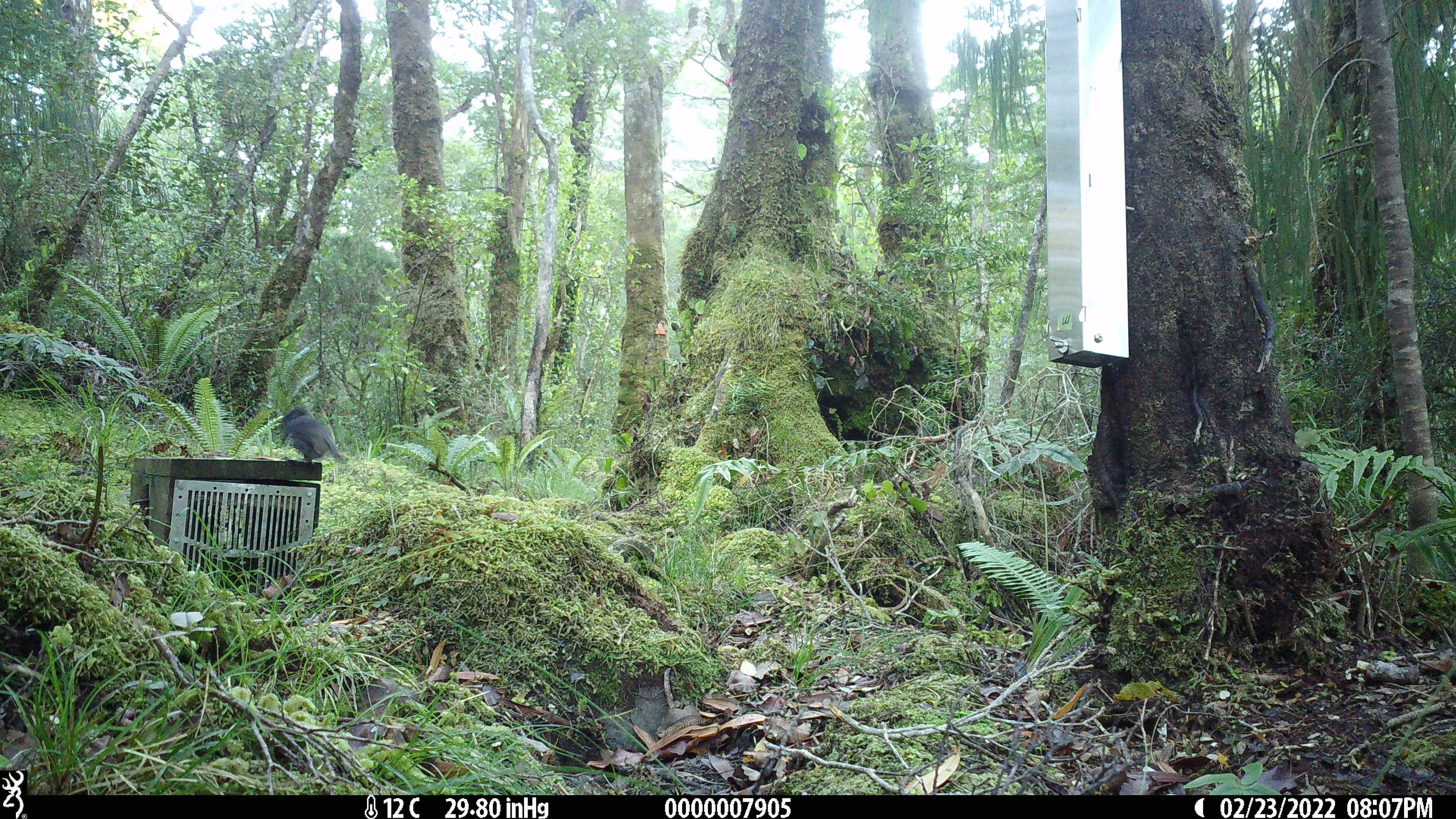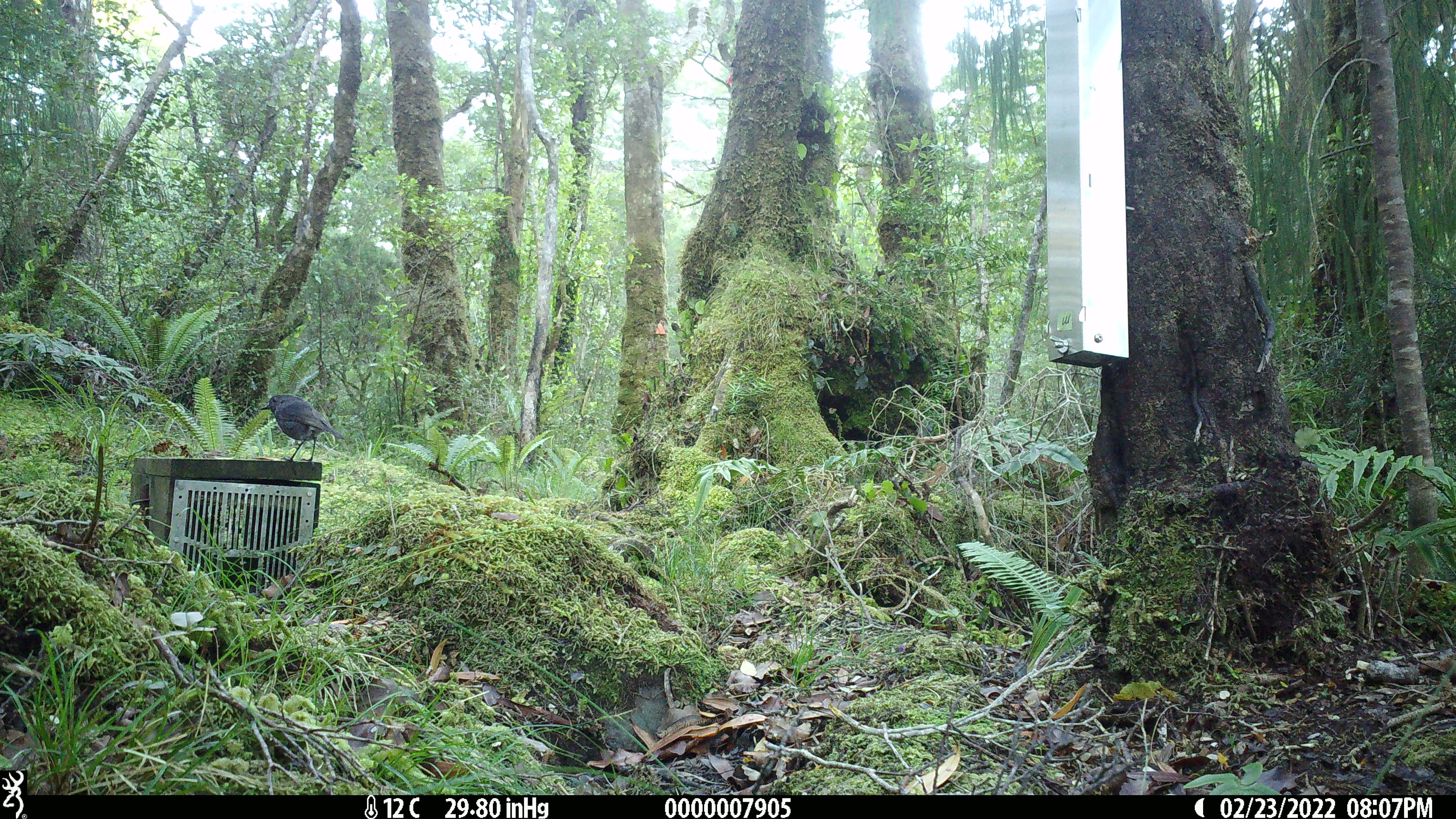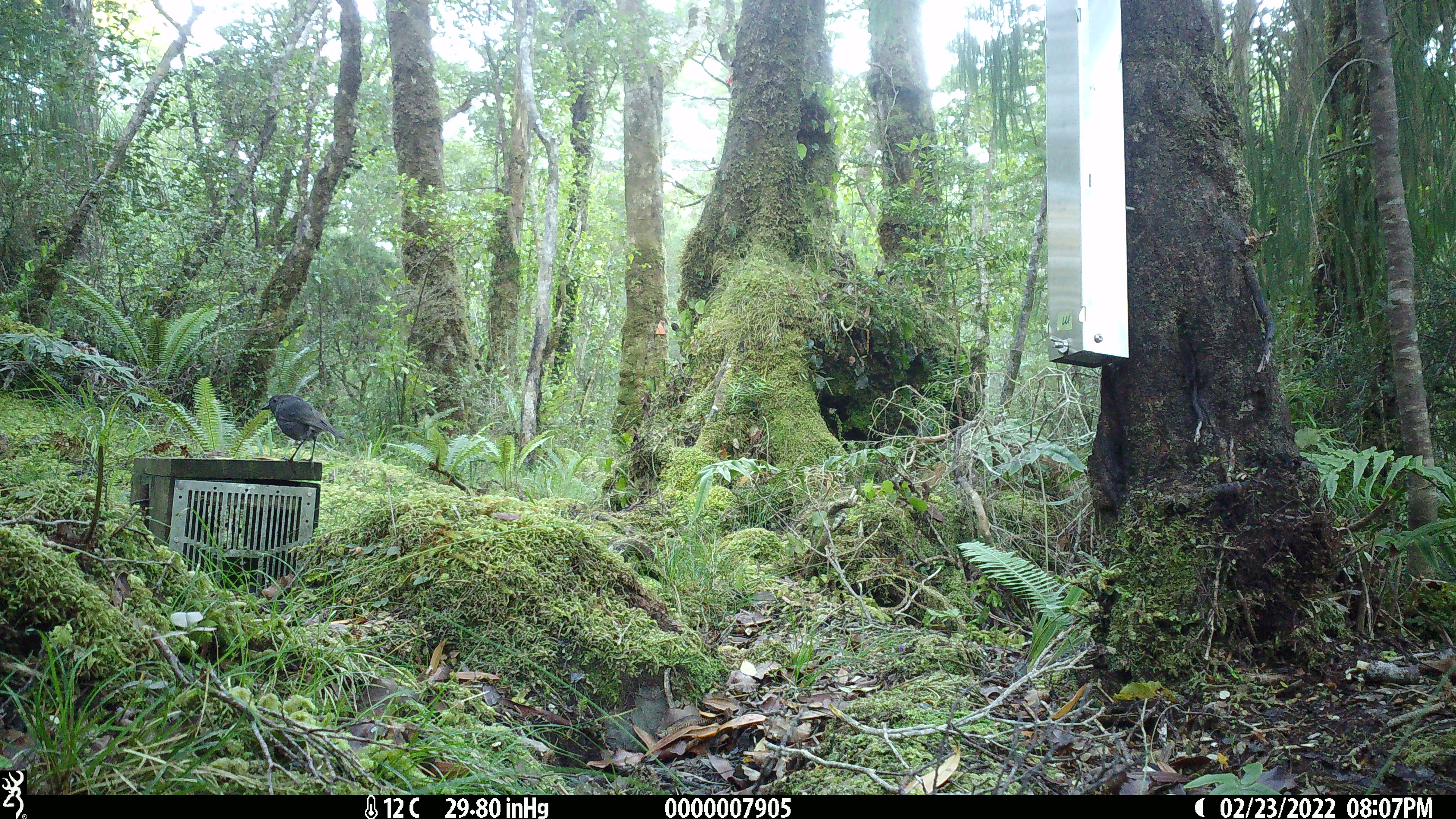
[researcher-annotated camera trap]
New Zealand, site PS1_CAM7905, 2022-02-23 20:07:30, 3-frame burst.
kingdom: Animalia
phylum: Chordata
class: Aves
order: Passeriformes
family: Petroicidae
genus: Petroica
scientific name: Petroica australis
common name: new zealand robin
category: robin